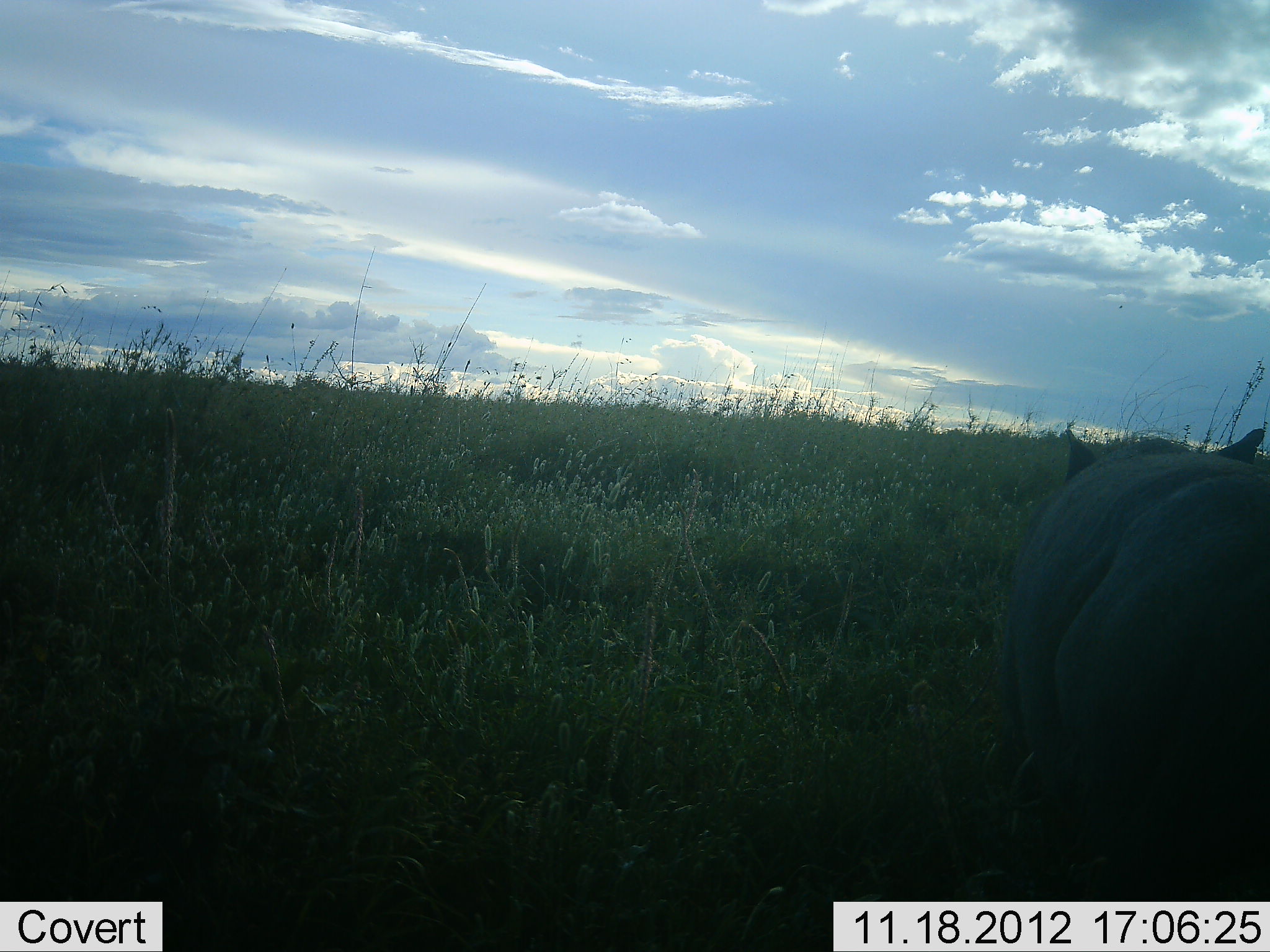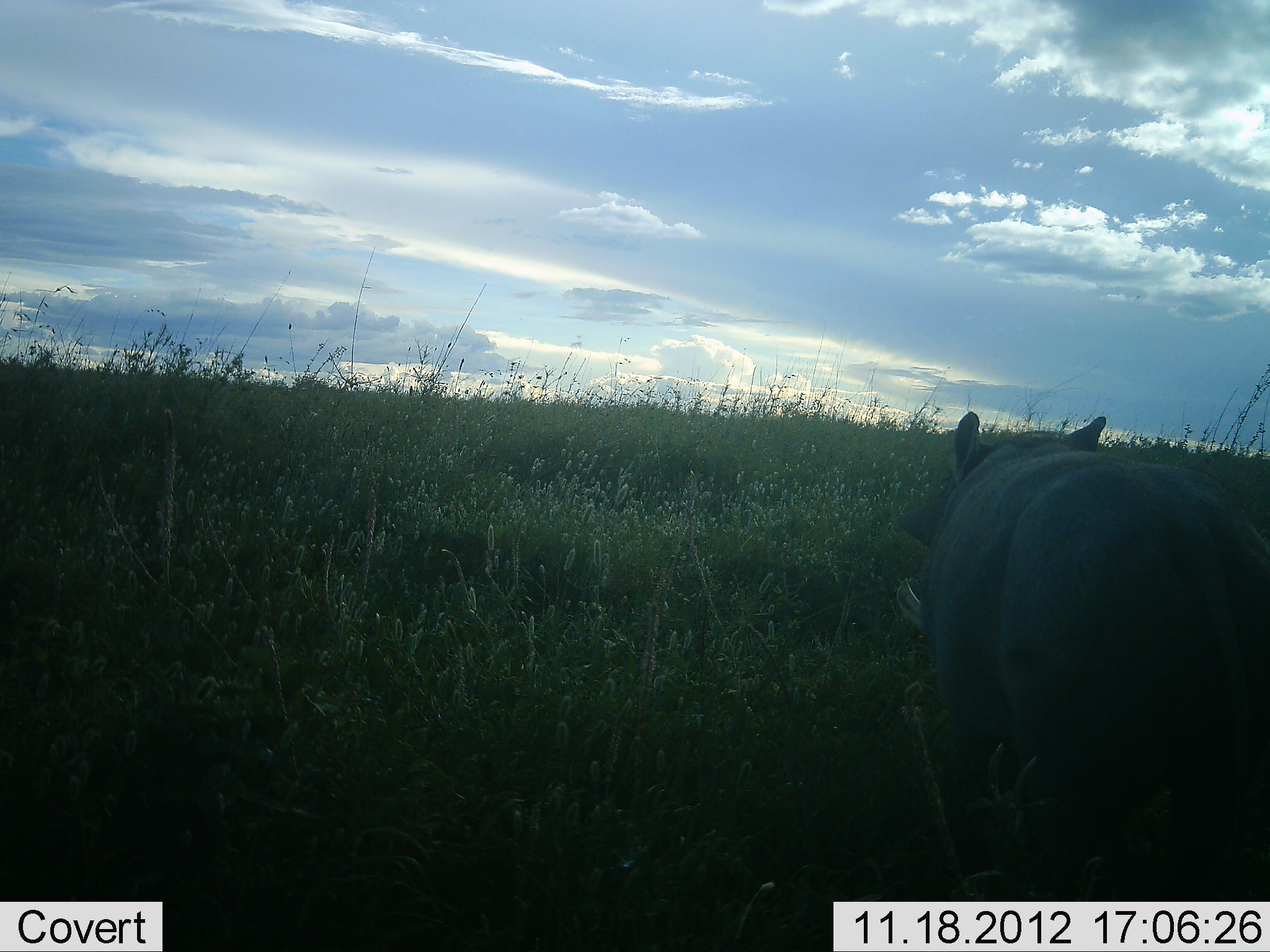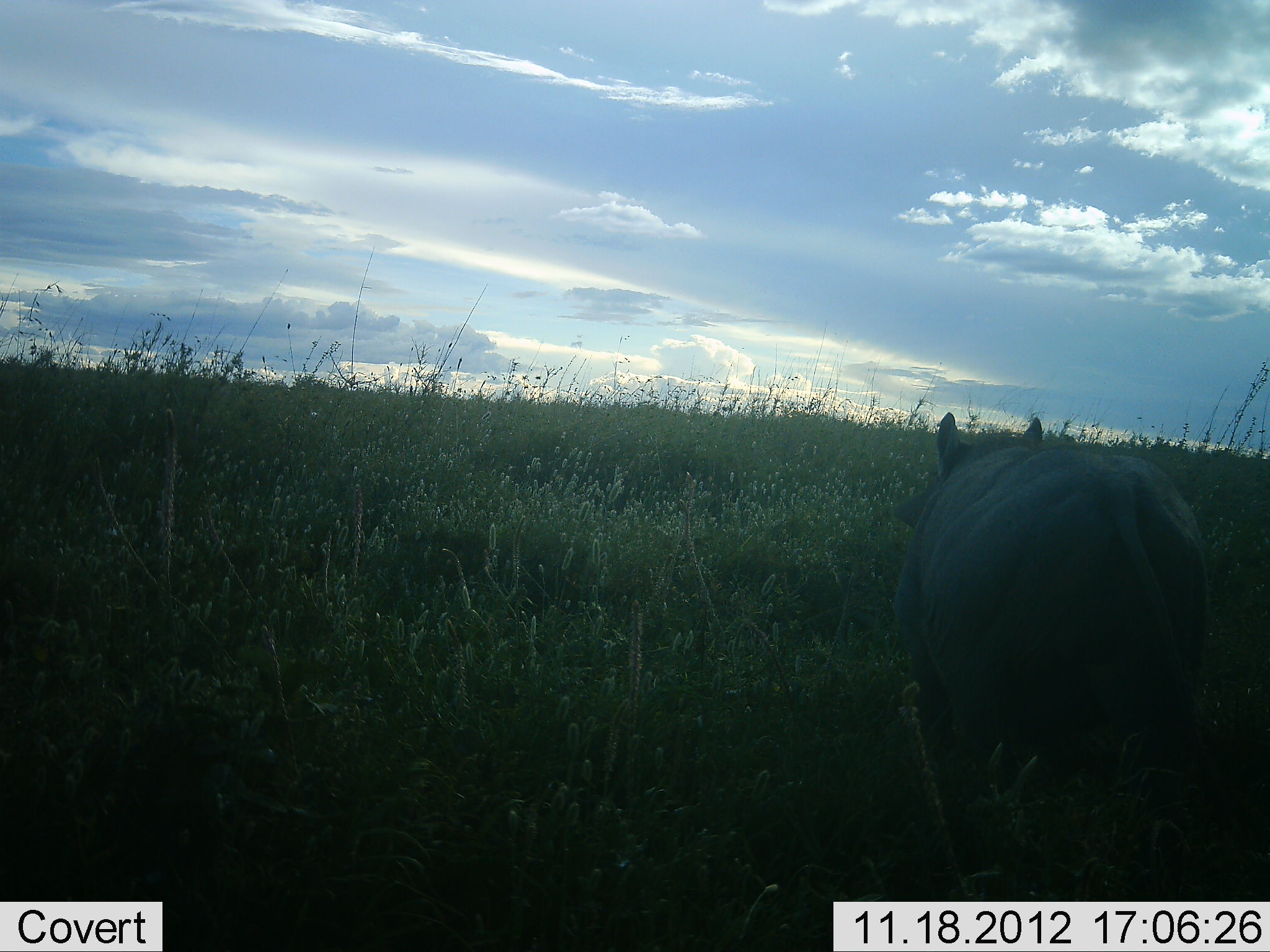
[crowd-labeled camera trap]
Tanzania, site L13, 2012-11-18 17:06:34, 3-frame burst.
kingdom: Animalia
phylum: Chordata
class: Mammalia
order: Artiodactyla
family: Suidae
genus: Phacochoerus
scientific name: Phacochoerus africanus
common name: warthog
Warthog (Phacochoerus africanus), count 1. Behavior (volunteer vote fractions): standing 40%, resting 0%, moving 70%, interacting 0%. Young present (vote fraction): 0%. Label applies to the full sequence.